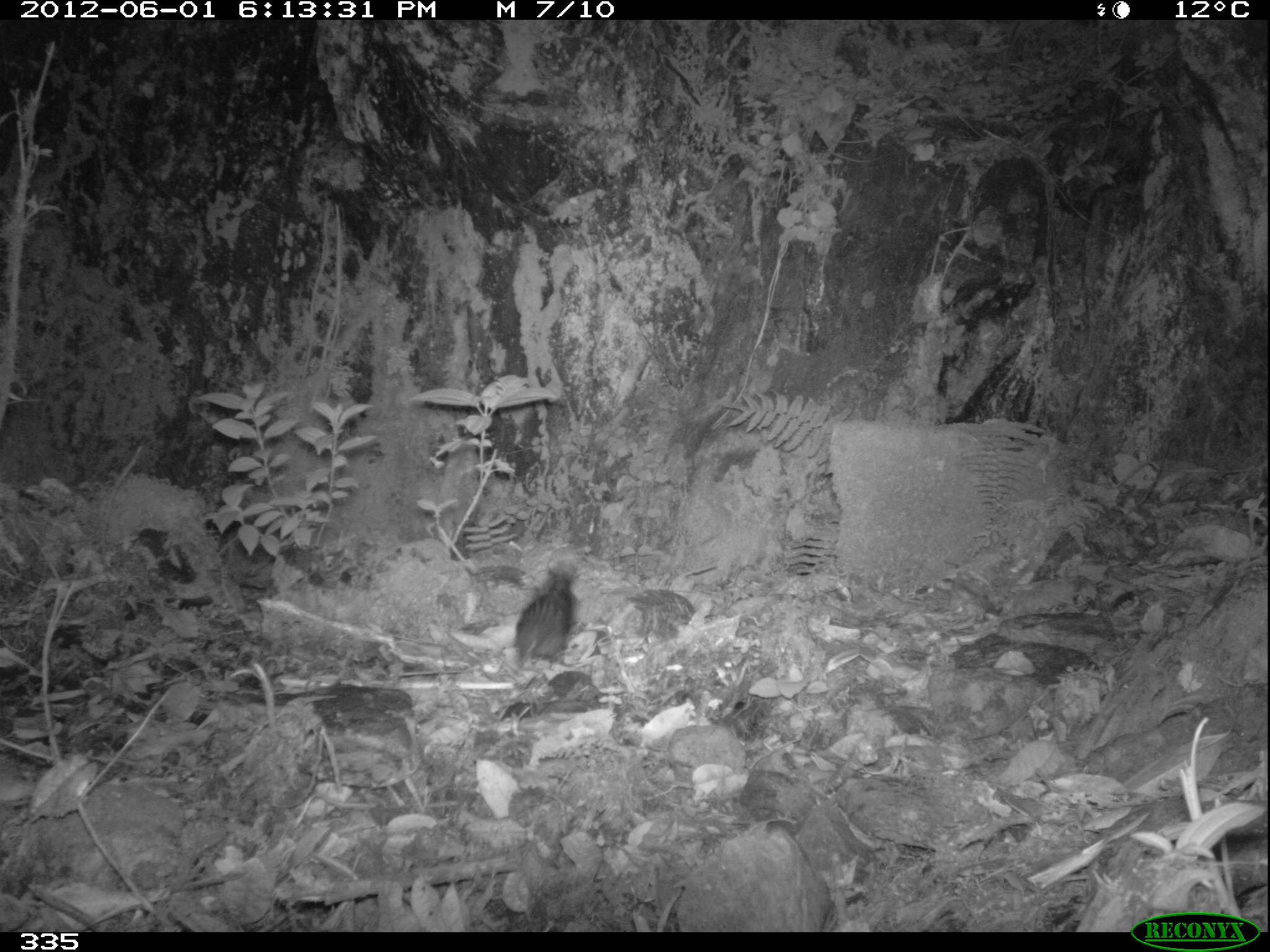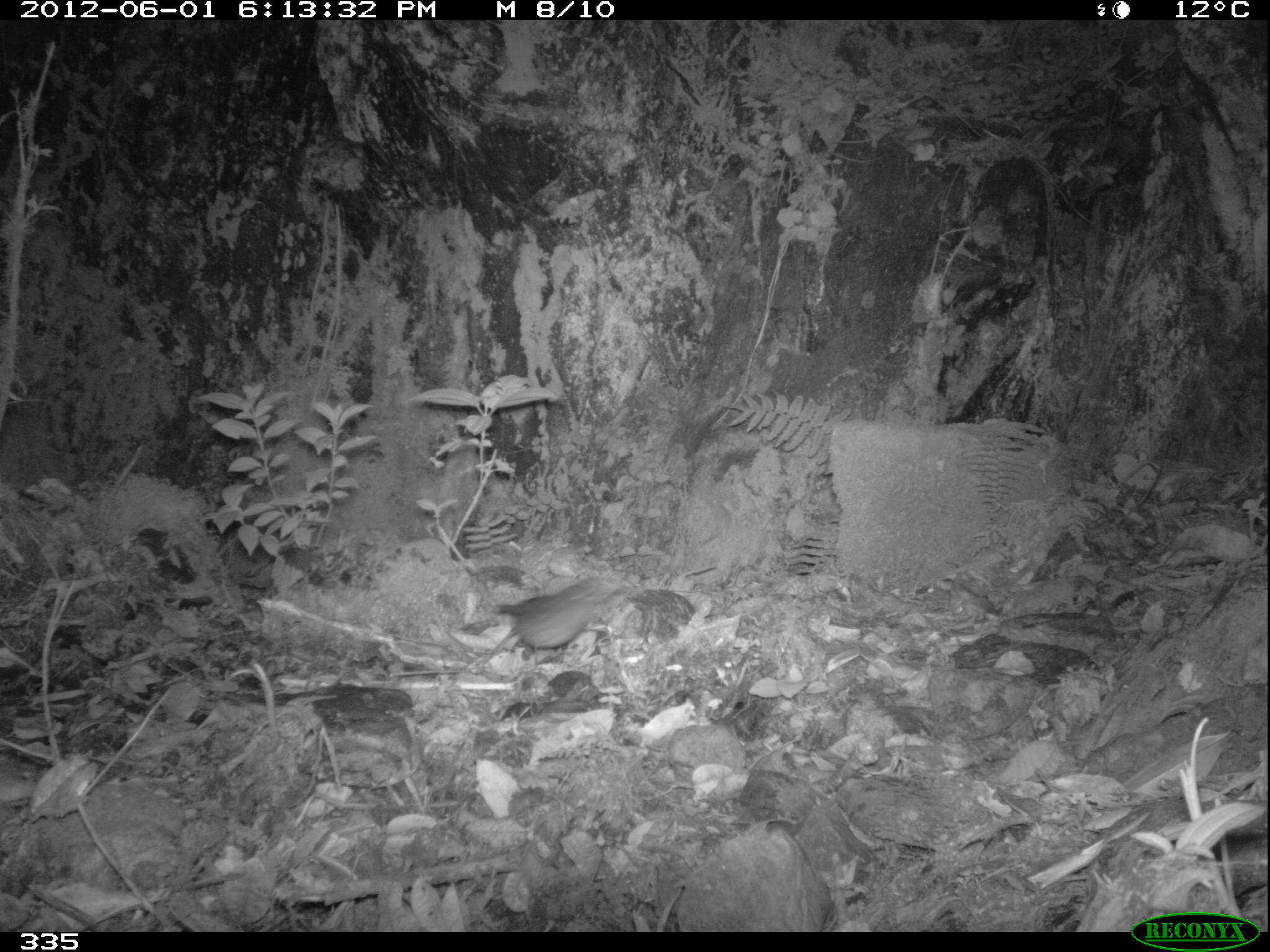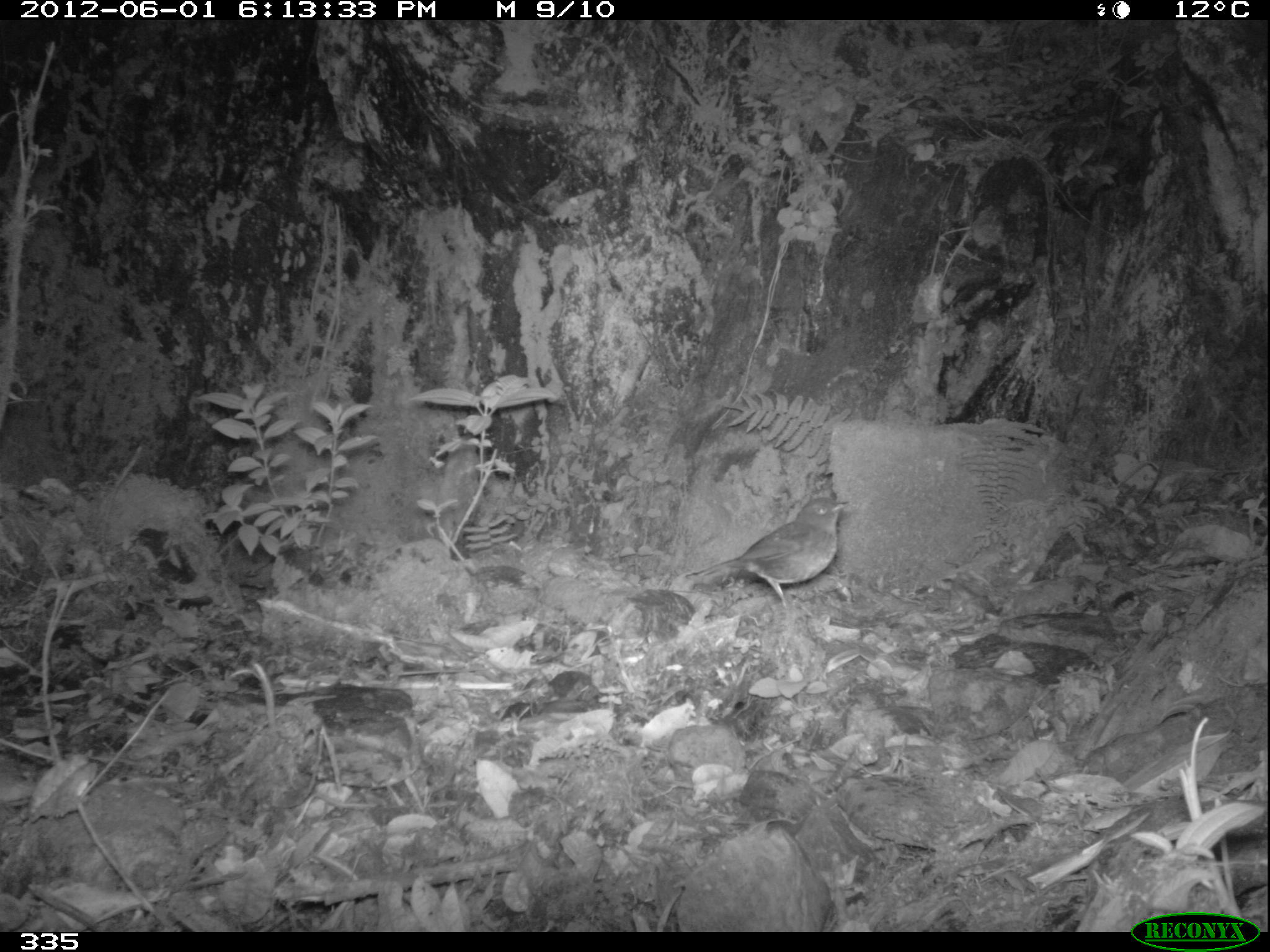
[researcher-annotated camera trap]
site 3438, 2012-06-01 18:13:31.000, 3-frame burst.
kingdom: Animalia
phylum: Chordata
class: Aves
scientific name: Aves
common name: bird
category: unknown bird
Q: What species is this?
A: Unknown bird (bird) (Aves).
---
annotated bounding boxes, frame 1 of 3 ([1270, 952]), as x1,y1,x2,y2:
unknown bird: 513,562,578,670